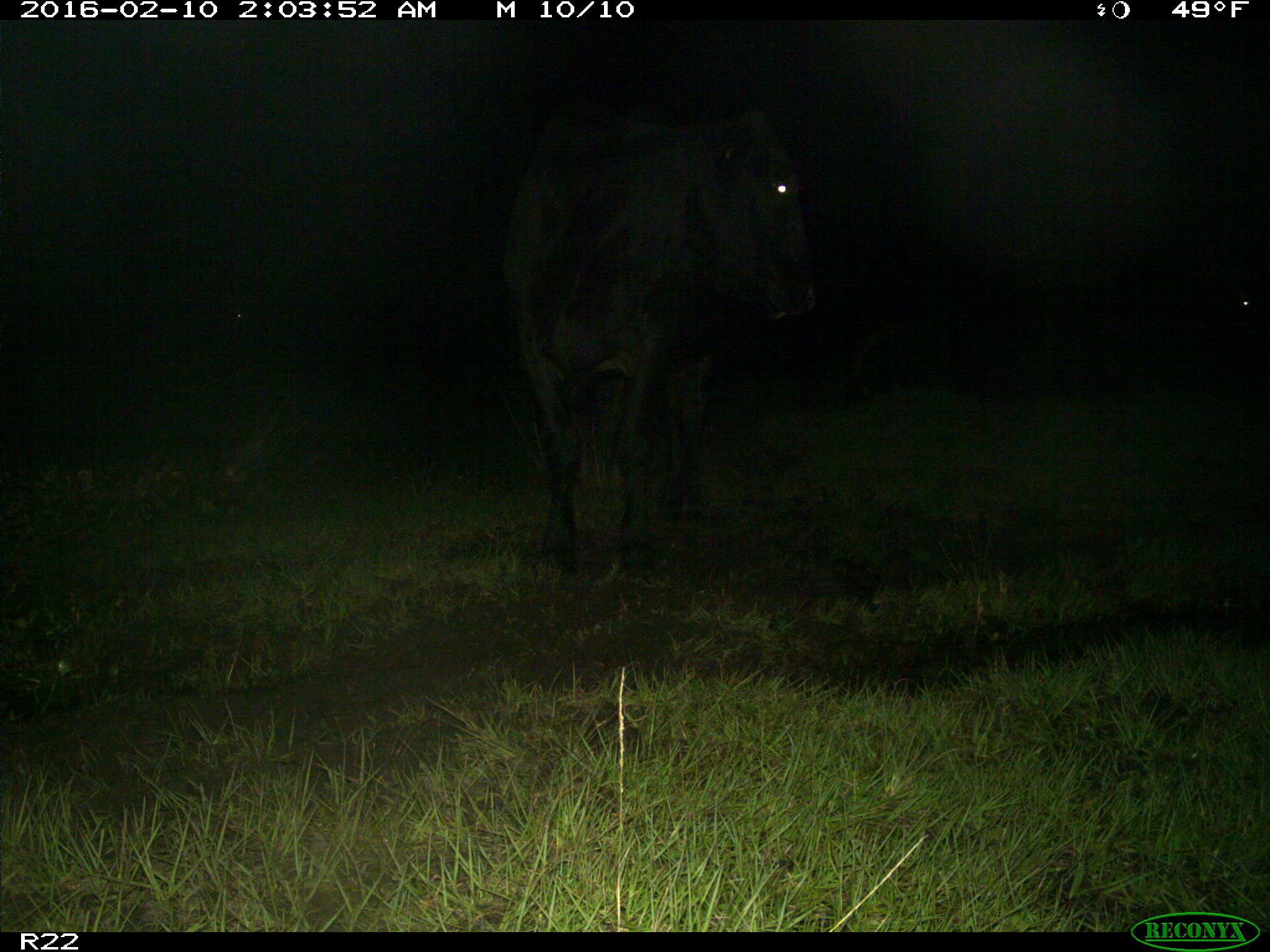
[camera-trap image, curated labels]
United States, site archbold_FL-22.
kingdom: Animalia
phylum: Chordata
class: Mammalia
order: Artiodactyla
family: Bovidae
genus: Bos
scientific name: Bos taurus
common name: domestic cow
Bos taurus (domestic cow).